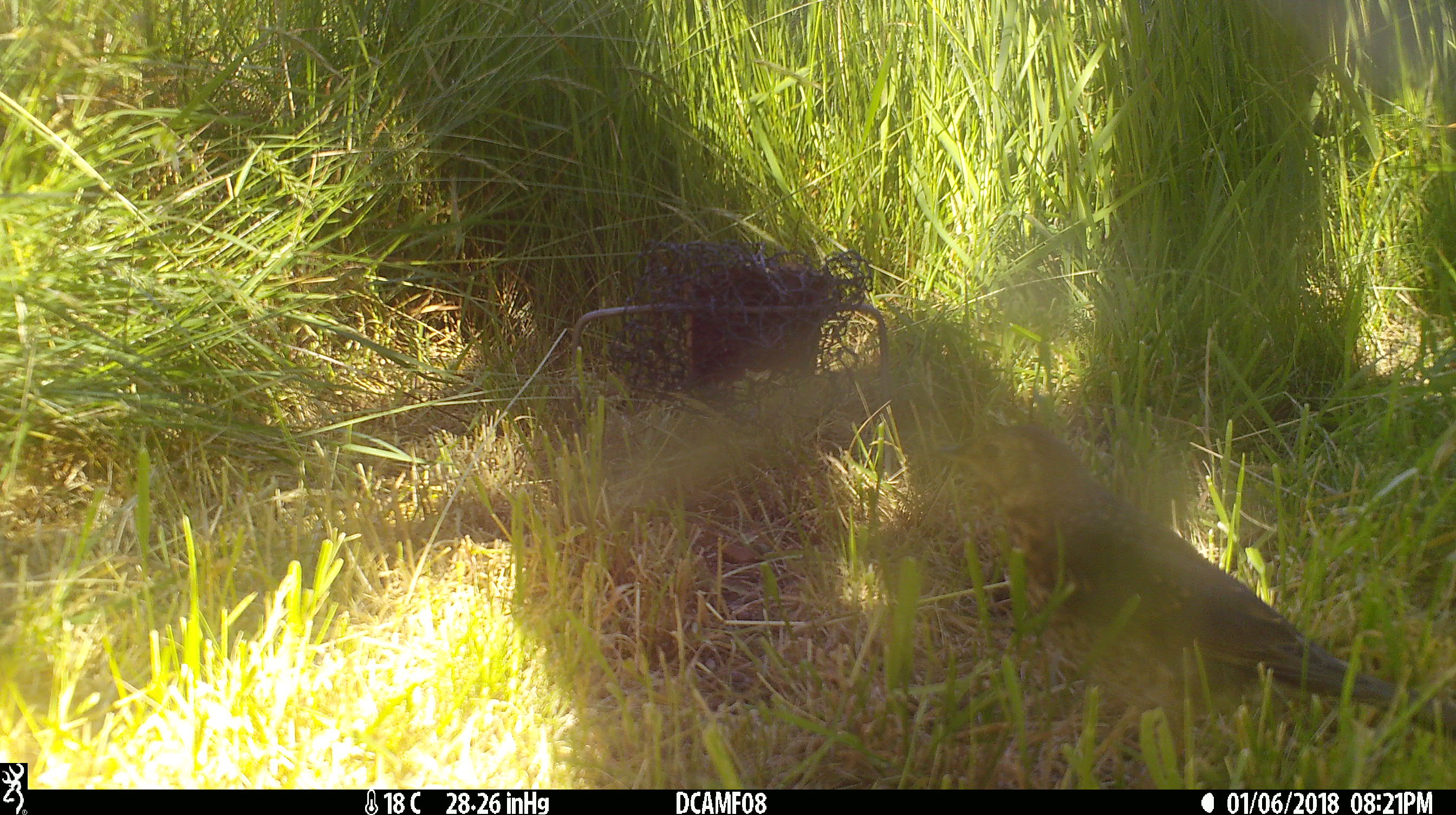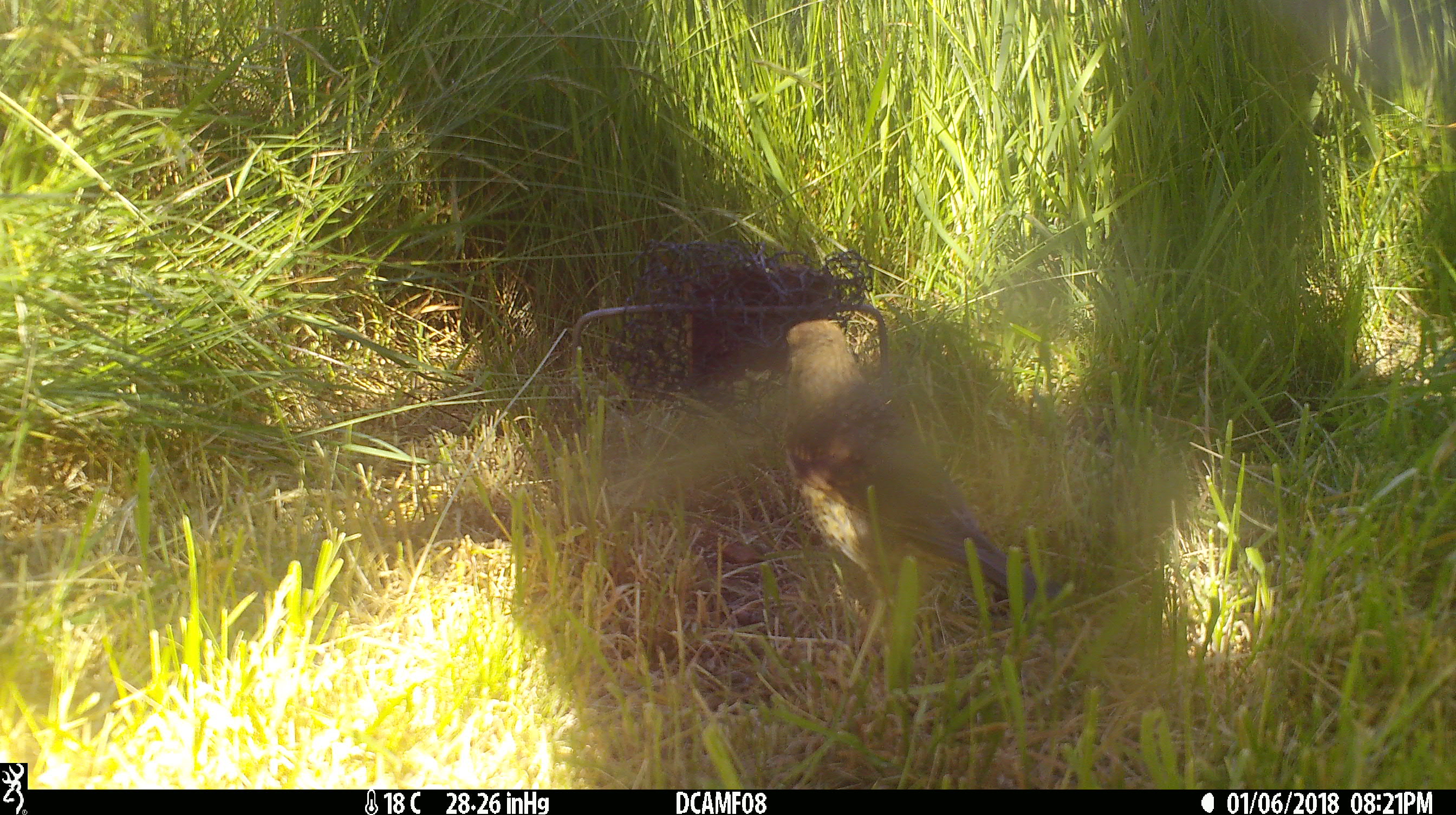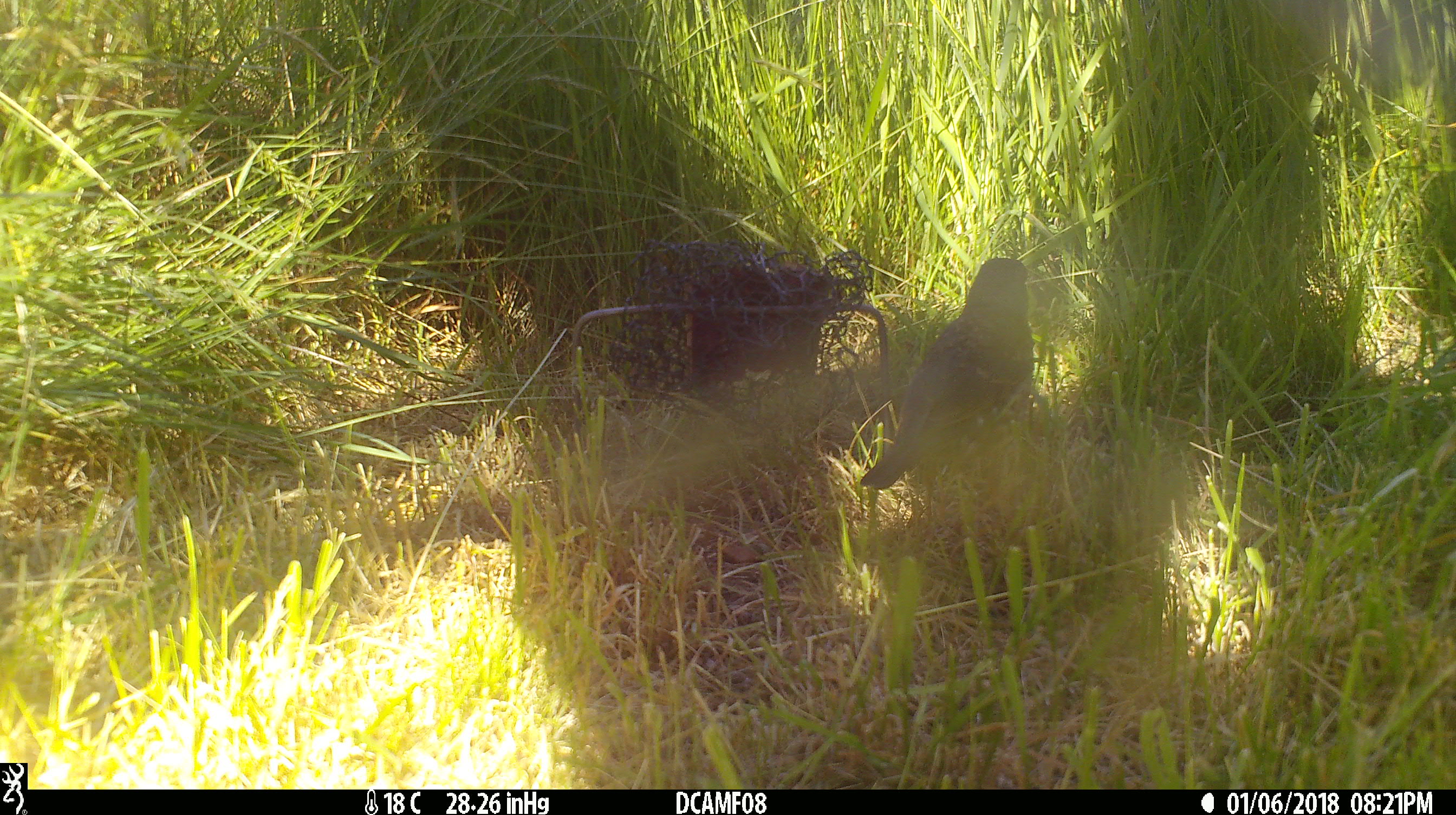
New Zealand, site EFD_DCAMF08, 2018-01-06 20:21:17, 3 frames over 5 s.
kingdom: Animalia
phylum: Chordata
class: Aves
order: Passeriformes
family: Turdidae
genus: Turdus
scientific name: Turdus philomelos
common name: song thrush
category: thrush